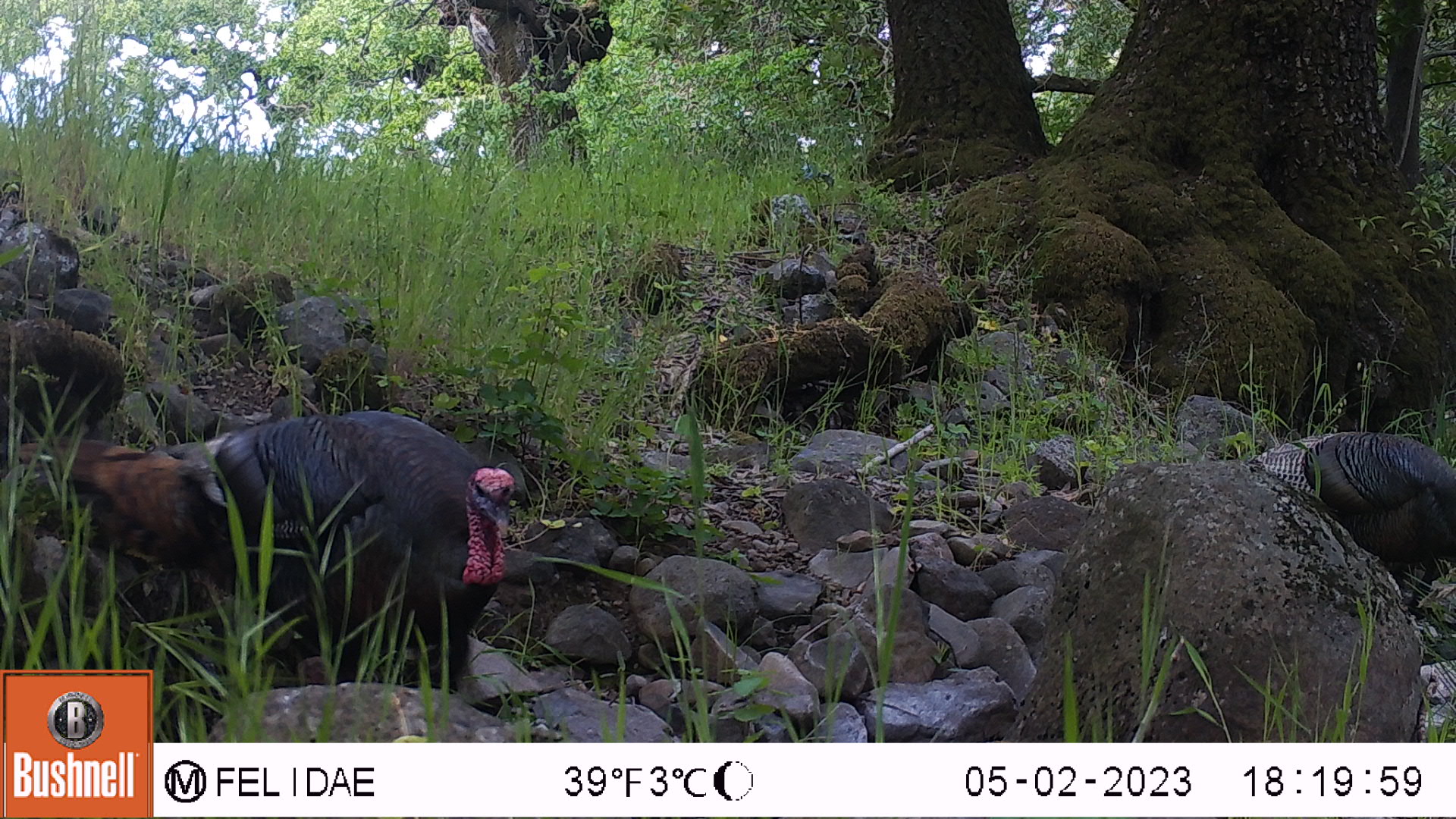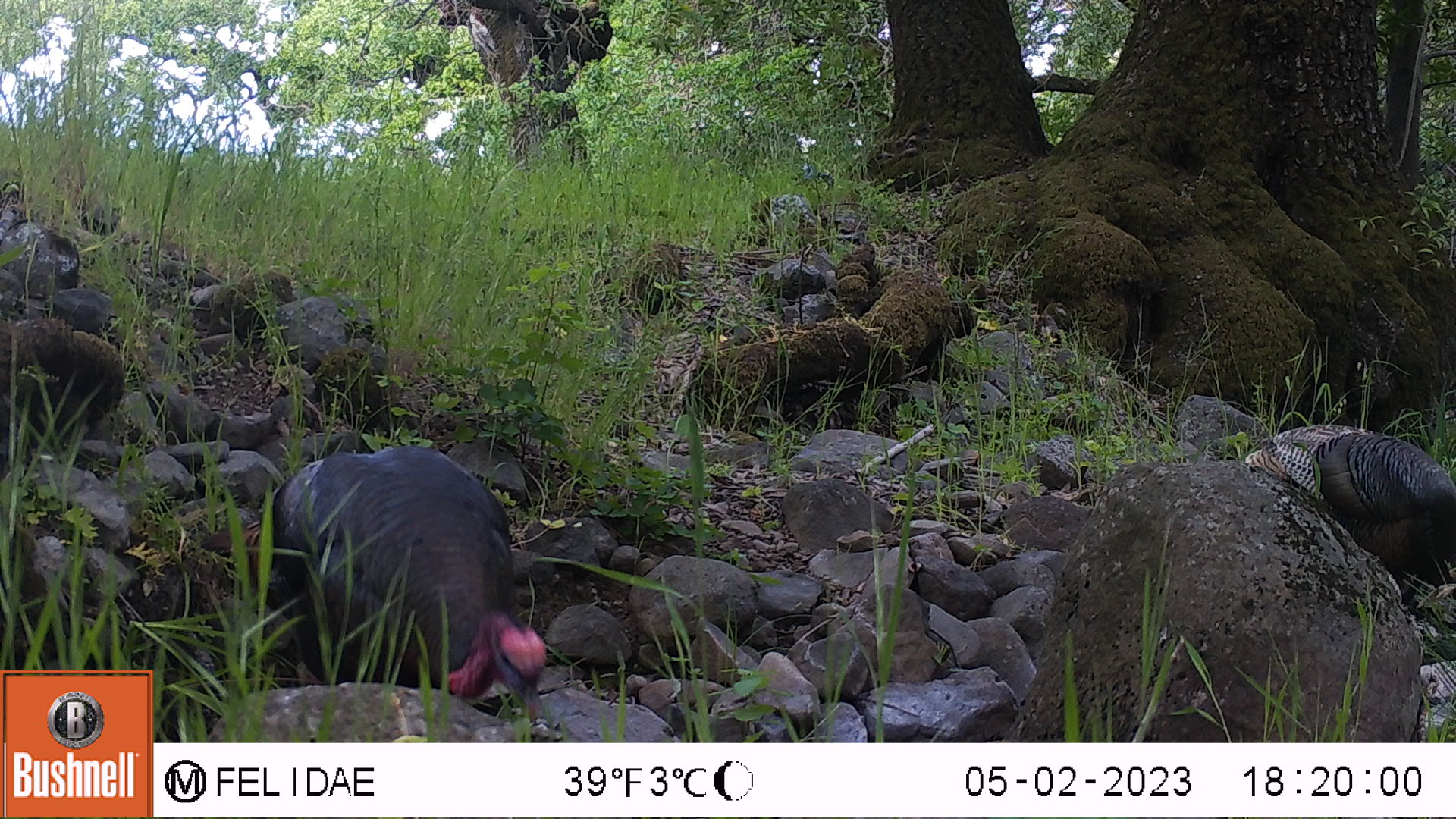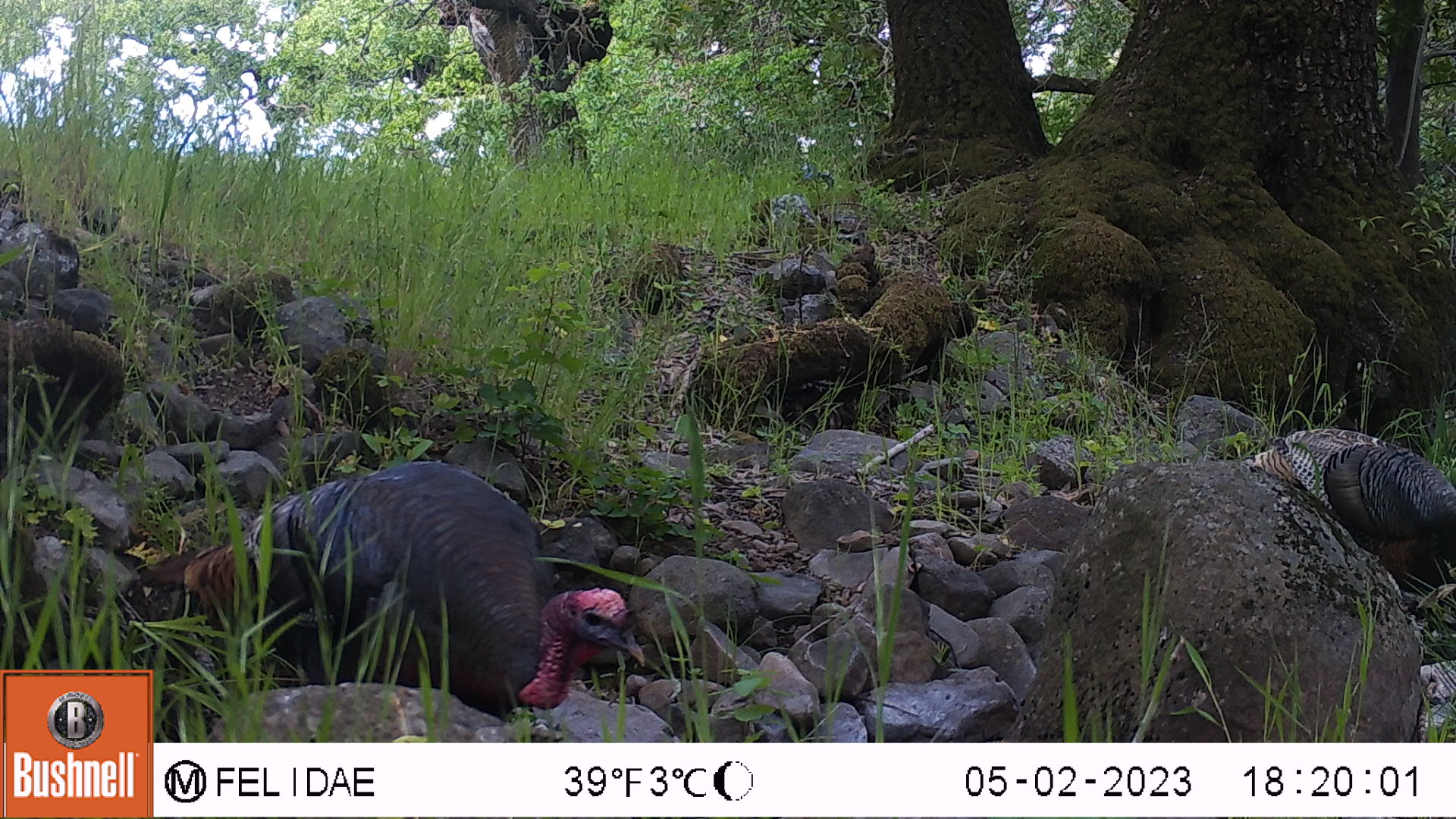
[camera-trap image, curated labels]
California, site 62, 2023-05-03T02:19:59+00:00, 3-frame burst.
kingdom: Animalia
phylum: Chordata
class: Aves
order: Galliformes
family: Phasianidae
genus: Meleagris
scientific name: Meleagris gallopavo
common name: turkey